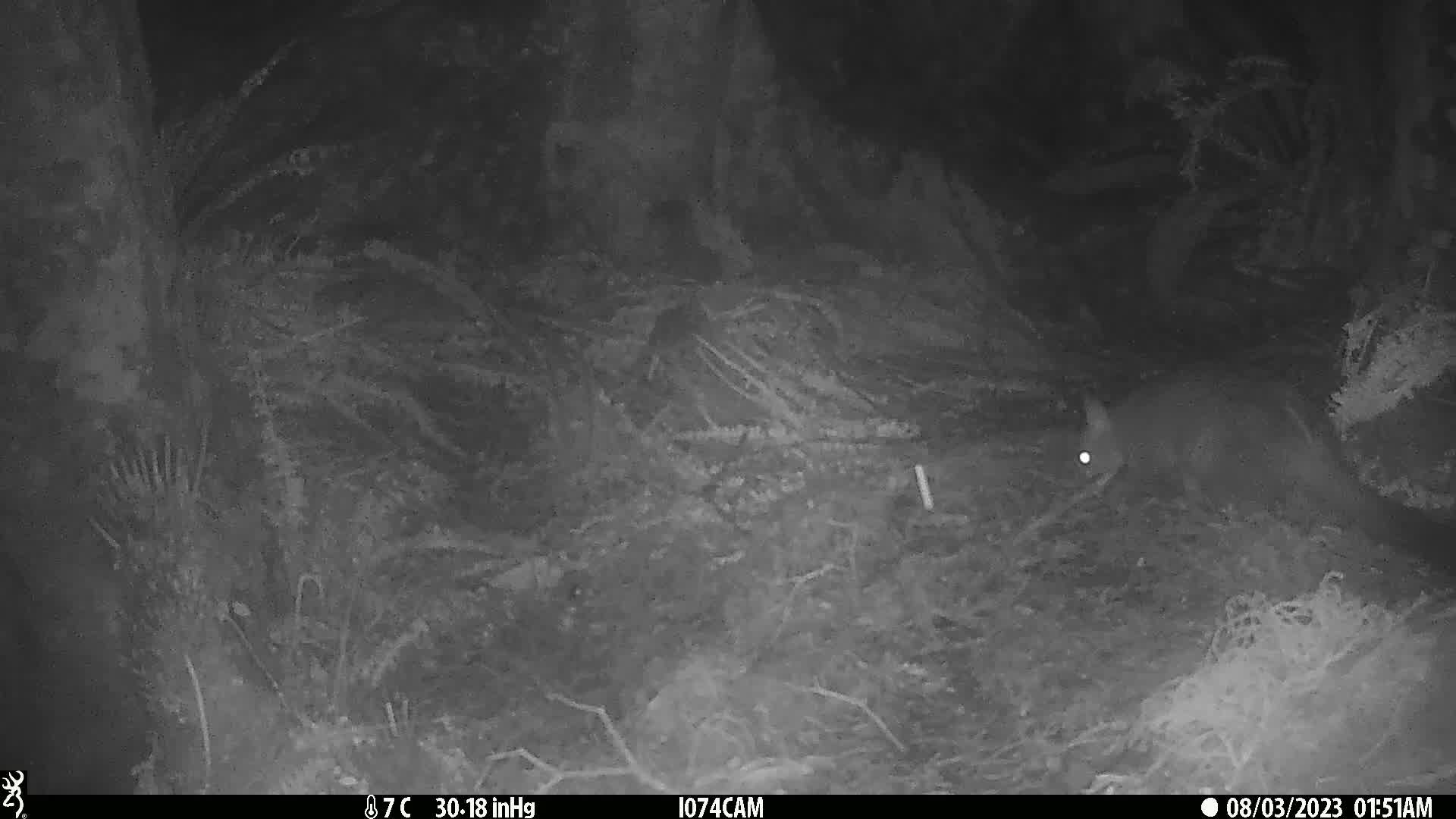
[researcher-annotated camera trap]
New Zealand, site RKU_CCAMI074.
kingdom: Animalia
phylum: Chordata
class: Mammalia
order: Diprotodontia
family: Phalangeridae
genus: Trichosurus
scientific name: Trichosurus vulpecula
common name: common brushtail possum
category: possum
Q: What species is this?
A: Possum (common brushtail possum) (Trichosurus vulpecula).